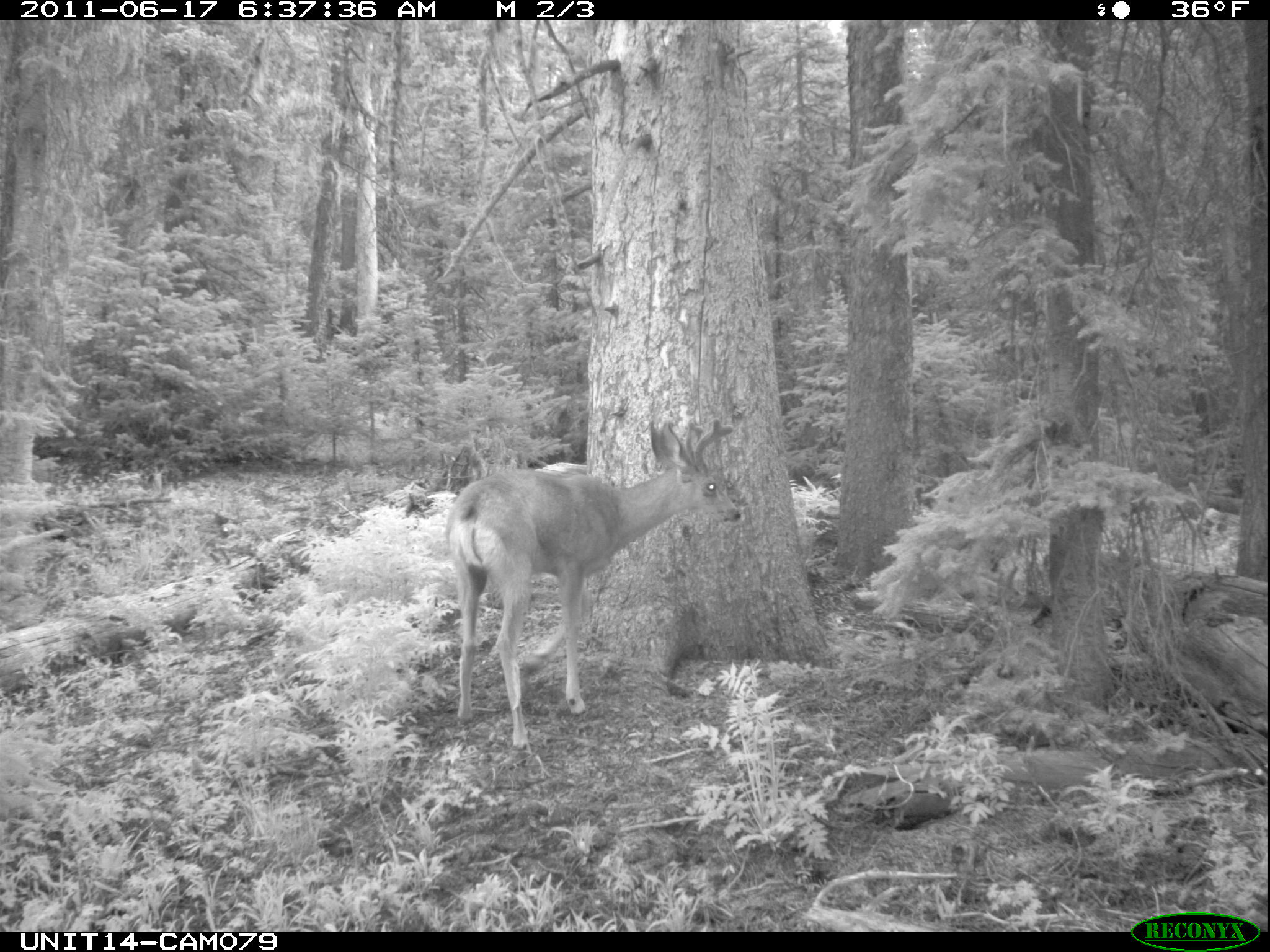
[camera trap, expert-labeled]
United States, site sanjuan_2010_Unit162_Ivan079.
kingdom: Animalia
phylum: Chordata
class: Mammalia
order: Artiodactyla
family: Cervidae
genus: Odocoileus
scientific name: Odocoileus hemionus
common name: mule deer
Odocoileus hemionus (mule deer).